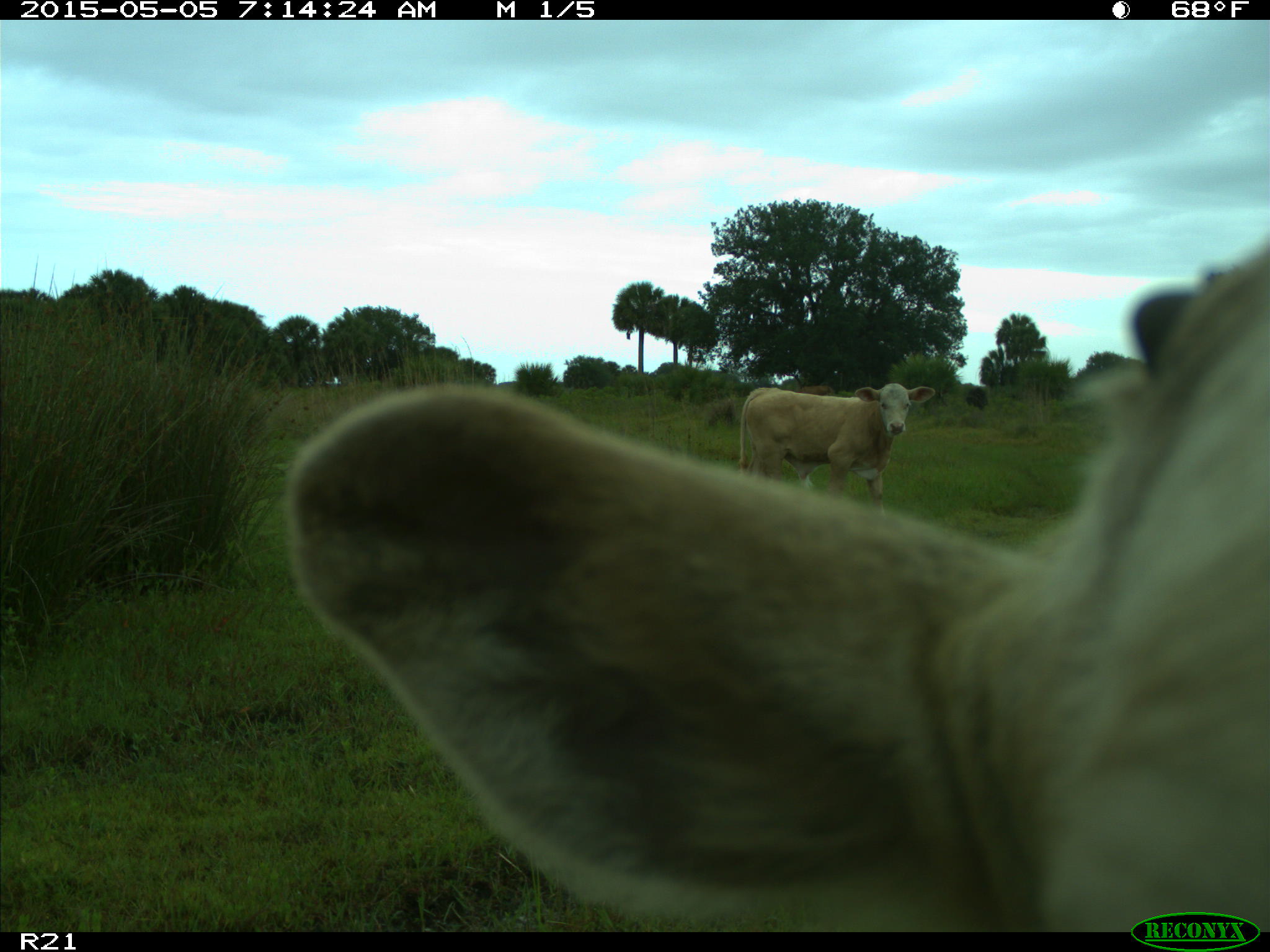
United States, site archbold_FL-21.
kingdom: Animalia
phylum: Chordata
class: Mammalia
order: Artiodactyla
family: Bovidae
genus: Bos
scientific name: Bos taurus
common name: domestic cow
Bos taurus (domestic cow).